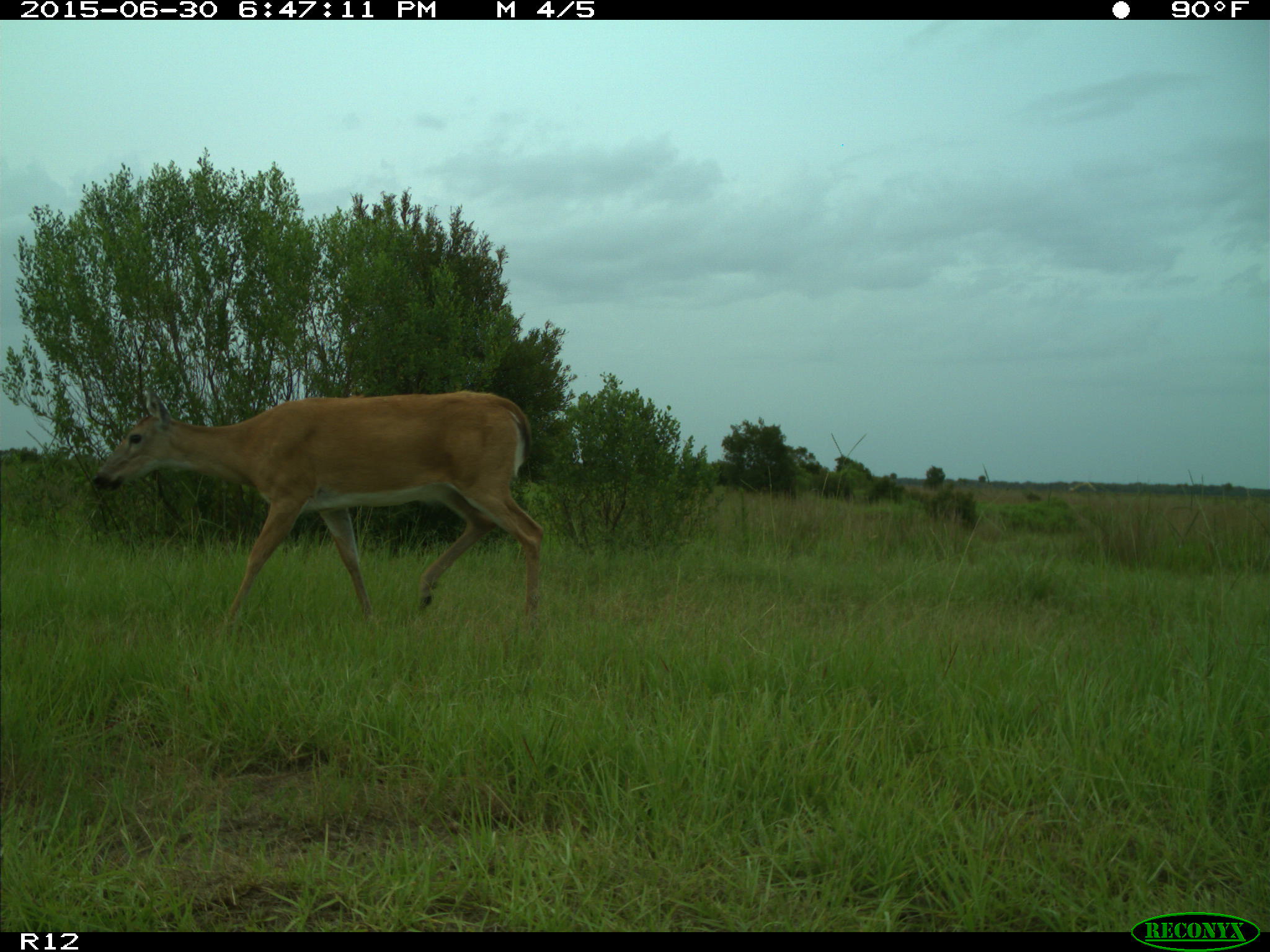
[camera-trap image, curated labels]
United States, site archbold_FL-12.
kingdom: Animalia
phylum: Chordata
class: Mammalia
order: Artiodactyla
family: Cervidae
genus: Odocoileus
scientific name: Odocoileus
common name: deer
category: unidentified deer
Unidentified deer (deer) (Odocoileus).